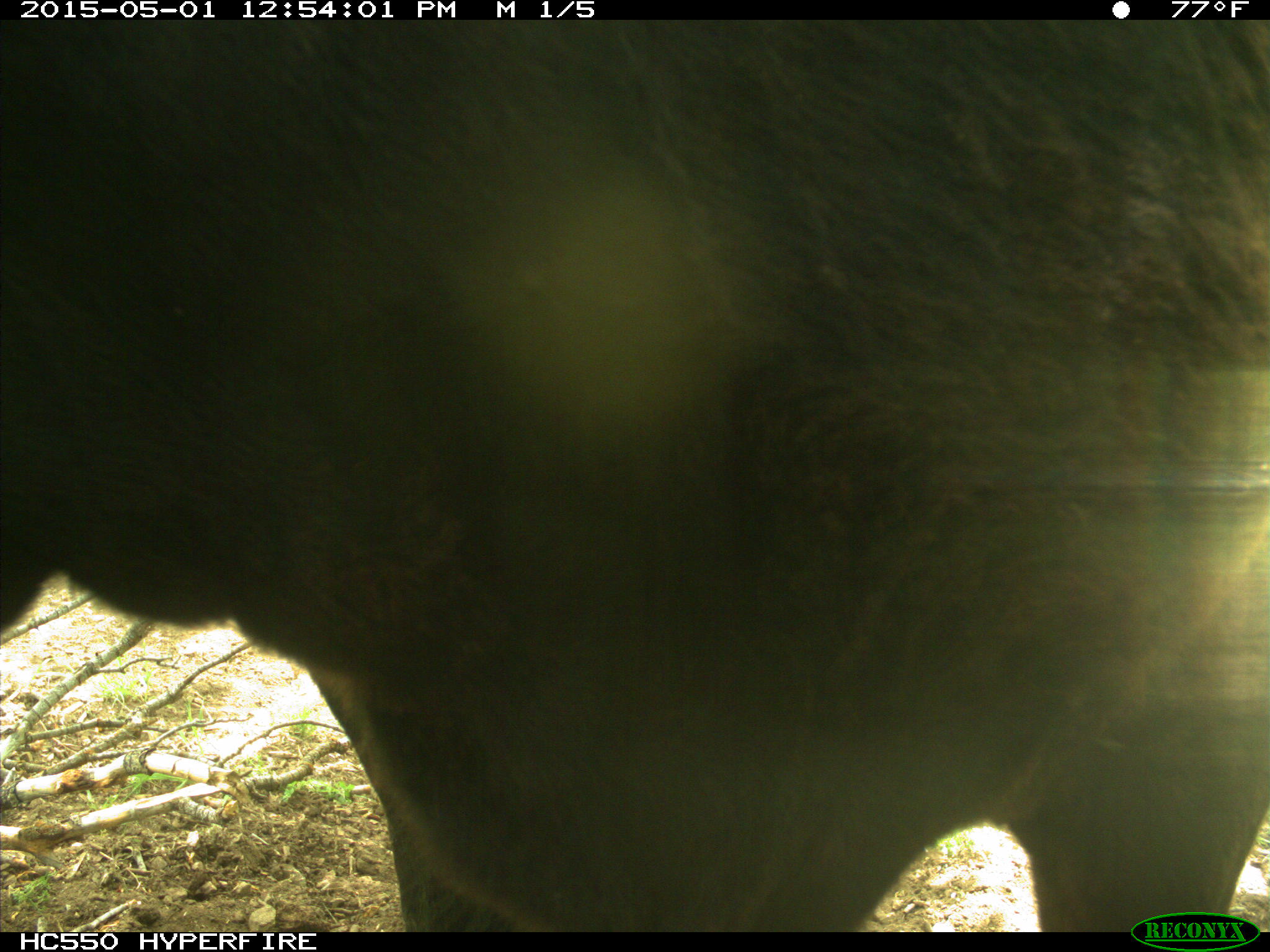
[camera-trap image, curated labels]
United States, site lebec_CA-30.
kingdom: Animalia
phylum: Chordata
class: Mammalia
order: Artiodactyla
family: Bovidae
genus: Bos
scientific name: Bos taurus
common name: domestic cow